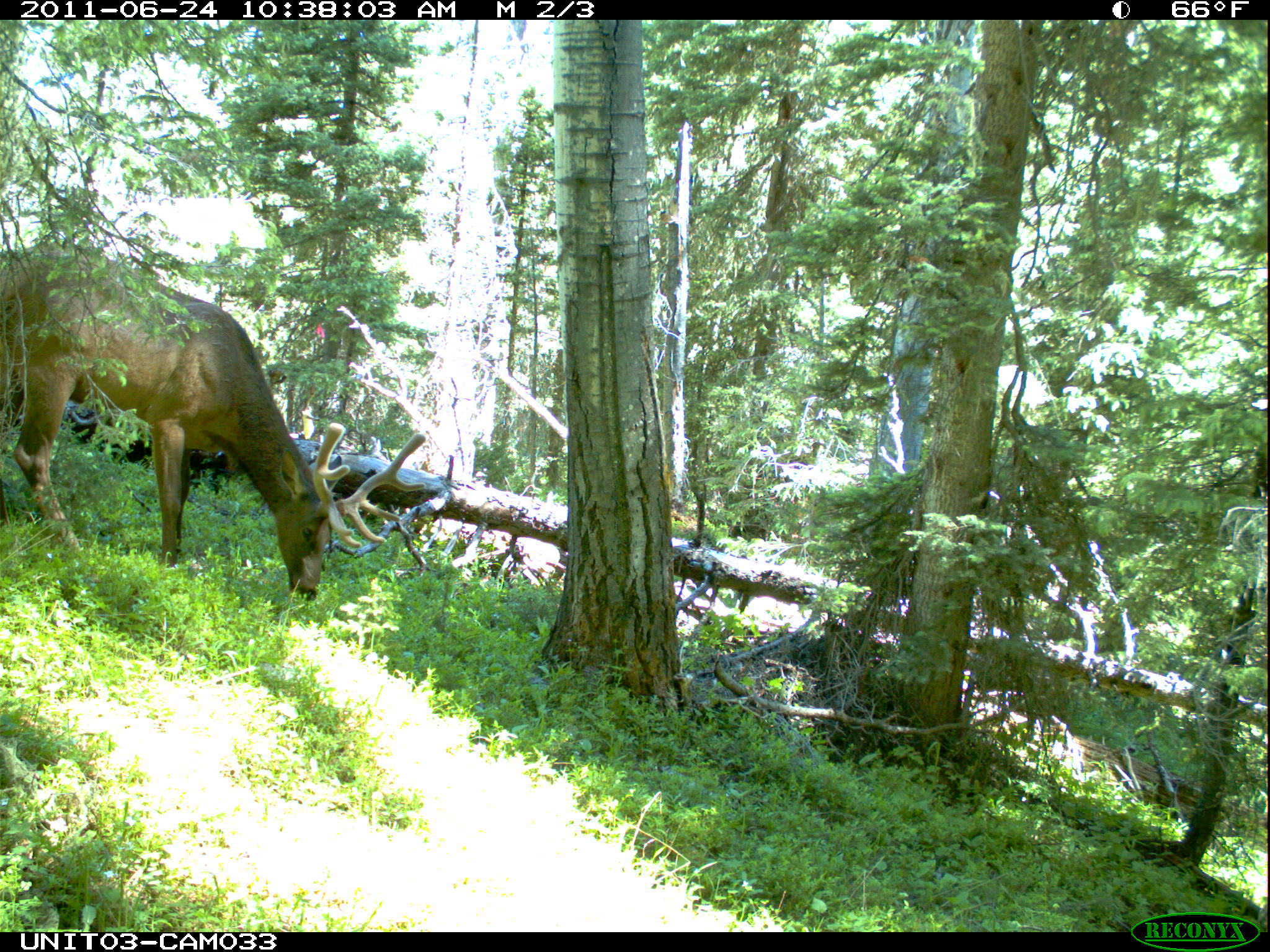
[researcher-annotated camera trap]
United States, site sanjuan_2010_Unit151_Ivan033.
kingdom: Animalia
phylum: Chordata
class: Mammalia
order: Artiodactyla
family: Cervidae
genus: Cervus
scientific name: Cervus elaphus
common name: red deer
Cervus elaphus (red deer).